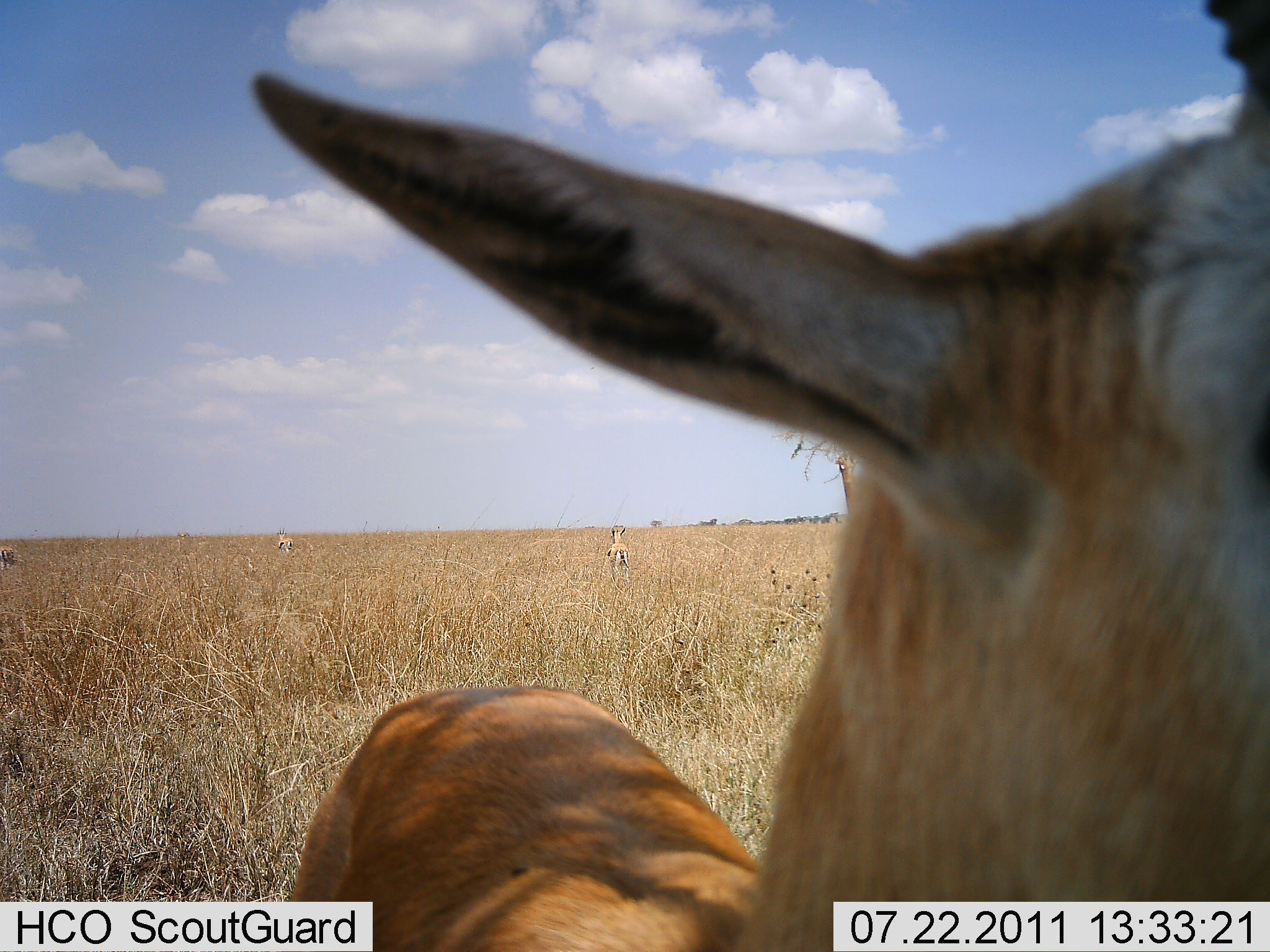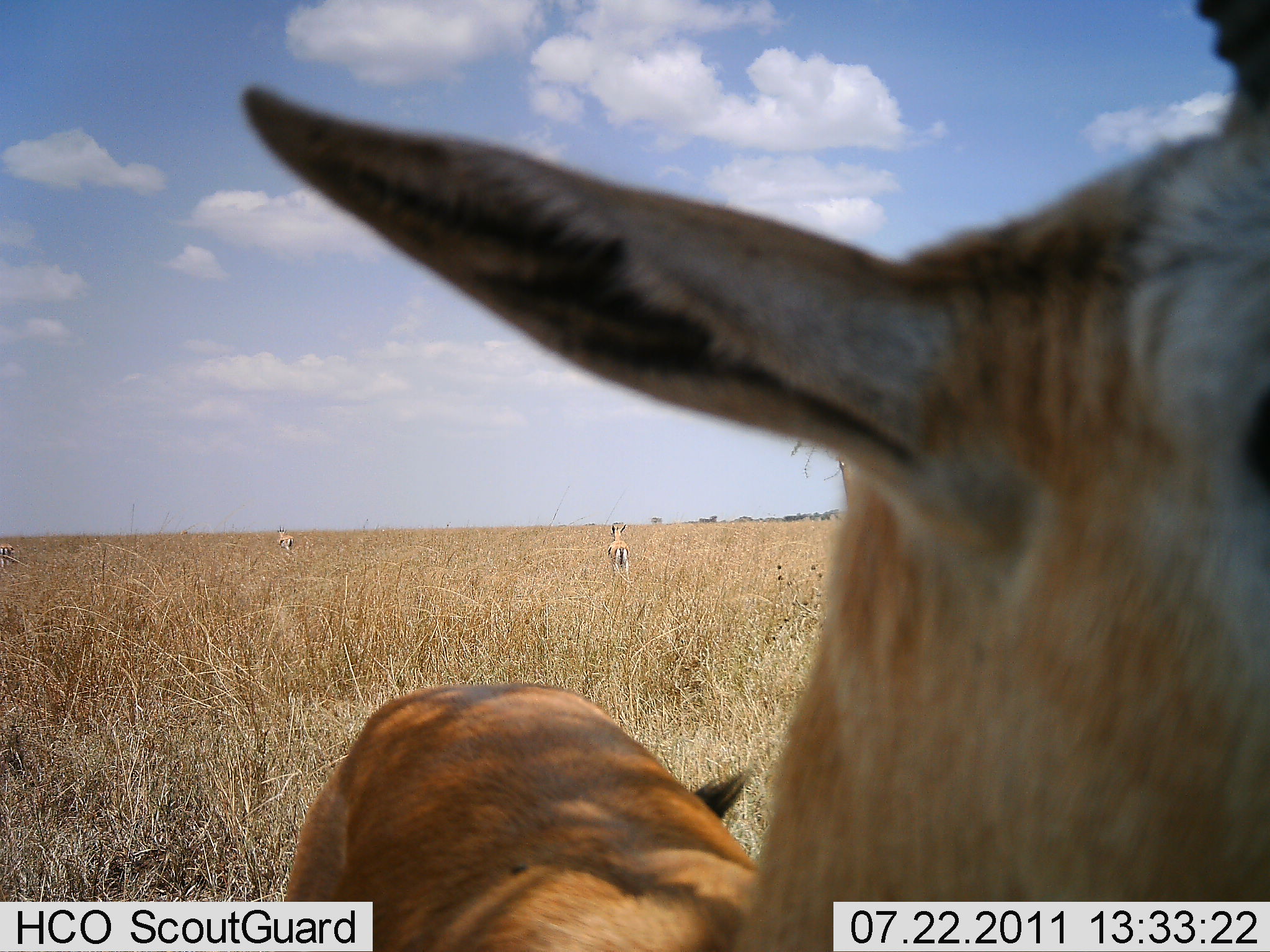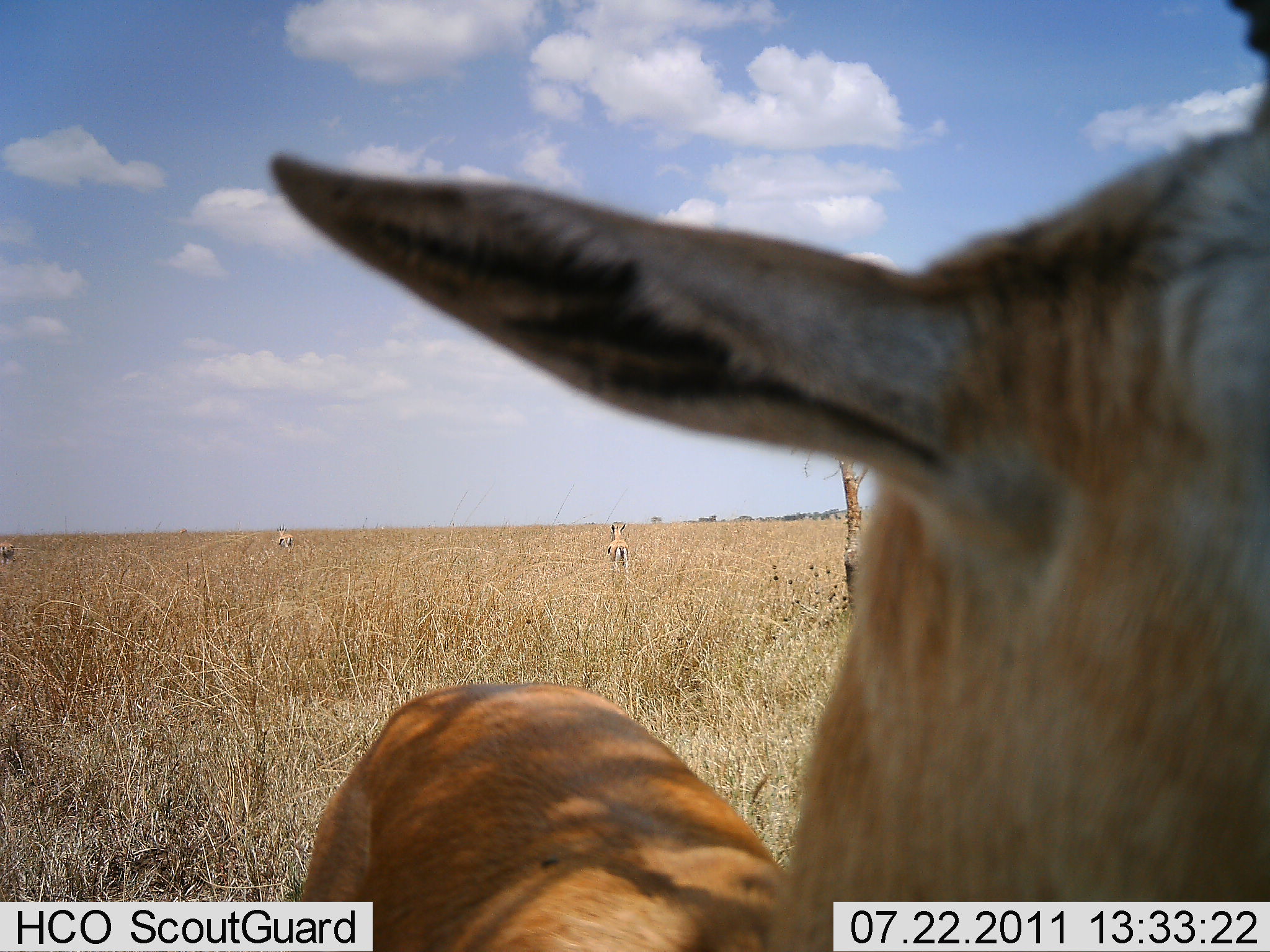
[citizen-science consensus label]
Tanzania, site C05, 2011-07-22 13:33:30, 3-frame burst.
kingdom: Animalia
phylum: Chordata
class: Mammalia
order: Artiodactyla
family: Bovidae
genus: Eudorcas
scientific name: Eudorcas thomsonii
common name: thomson's gazelle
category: gazellethomsons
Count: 4.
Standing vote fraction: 83%.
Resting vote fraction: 0%.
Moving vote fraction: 17%.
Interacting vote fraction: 17%.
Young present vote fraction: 0%.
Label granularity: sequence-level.